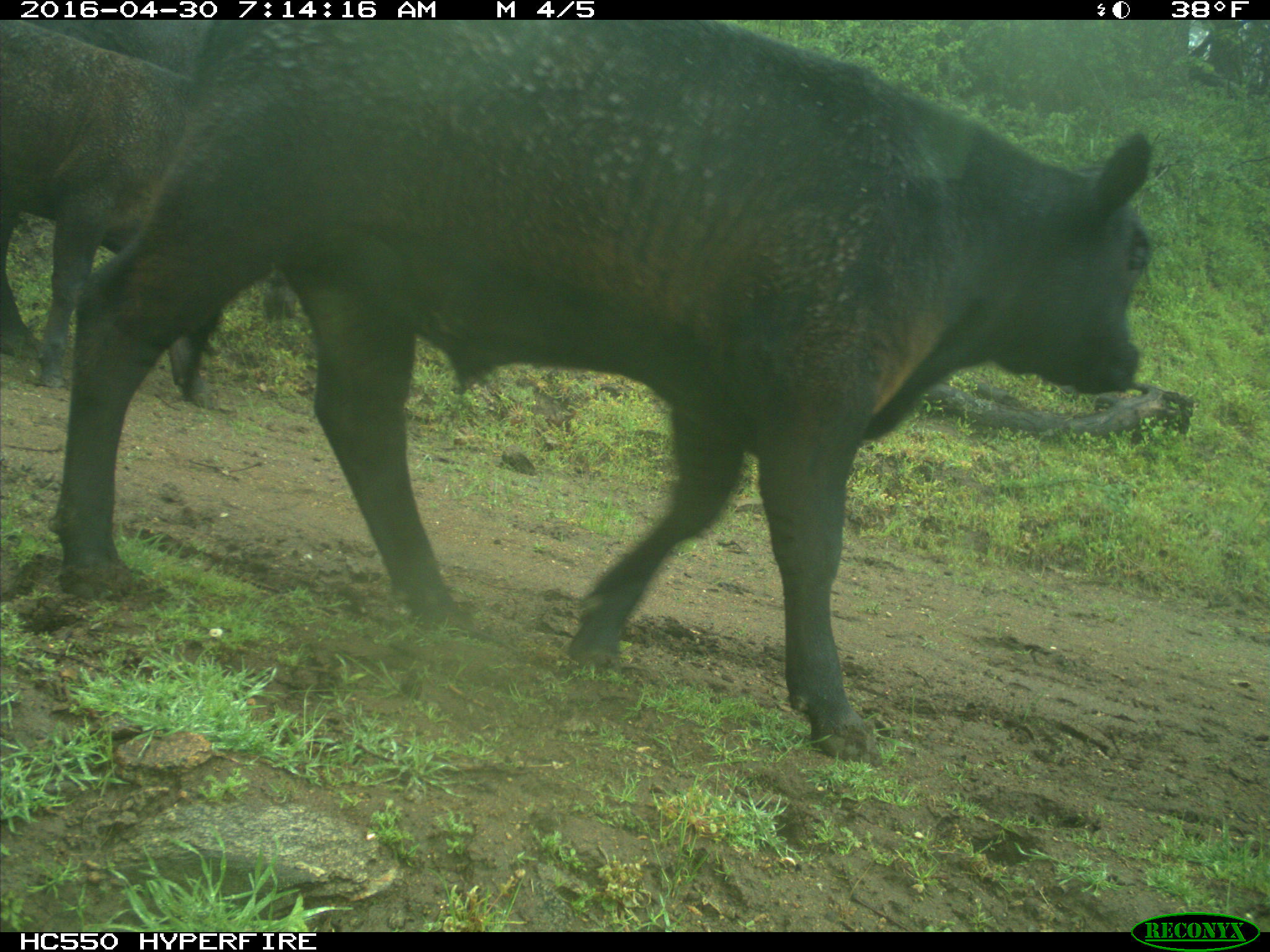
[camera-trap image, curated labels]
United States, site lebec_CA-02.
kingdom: Animalia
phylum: Chordata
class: Mammalia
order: Artiodactyla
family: Bovidae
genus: Bos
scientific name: Bos taurus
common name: domestic cow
Bos taurus (domestic cow).